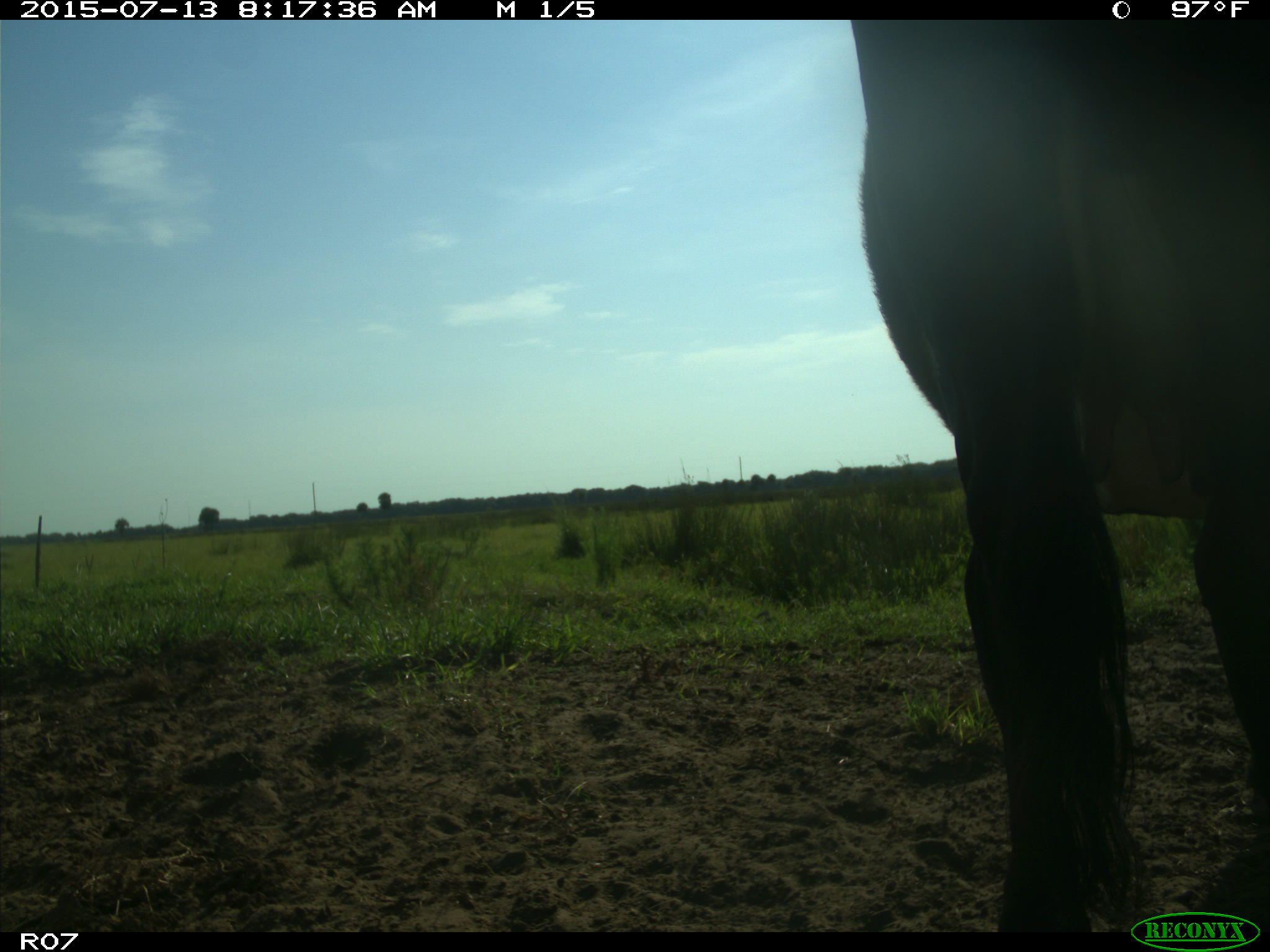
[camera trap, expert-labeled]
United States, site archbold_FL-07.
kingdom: Animalia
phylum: Chordata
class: Mammalia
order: Artiodactyla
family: Bovidae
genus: Bos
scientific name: Bos taurus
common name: domestic cow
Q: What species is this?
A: Bos taurus (domestic cow).